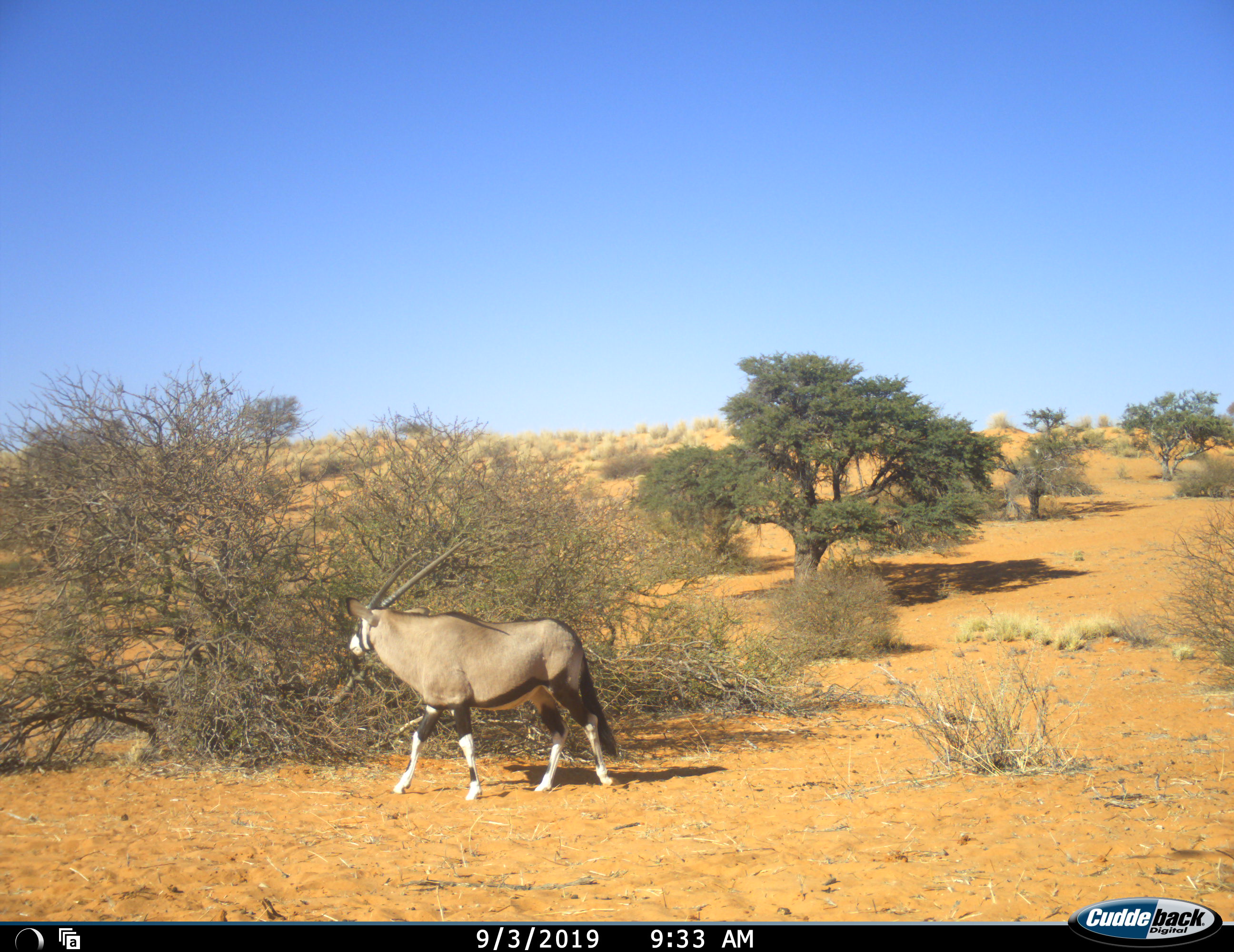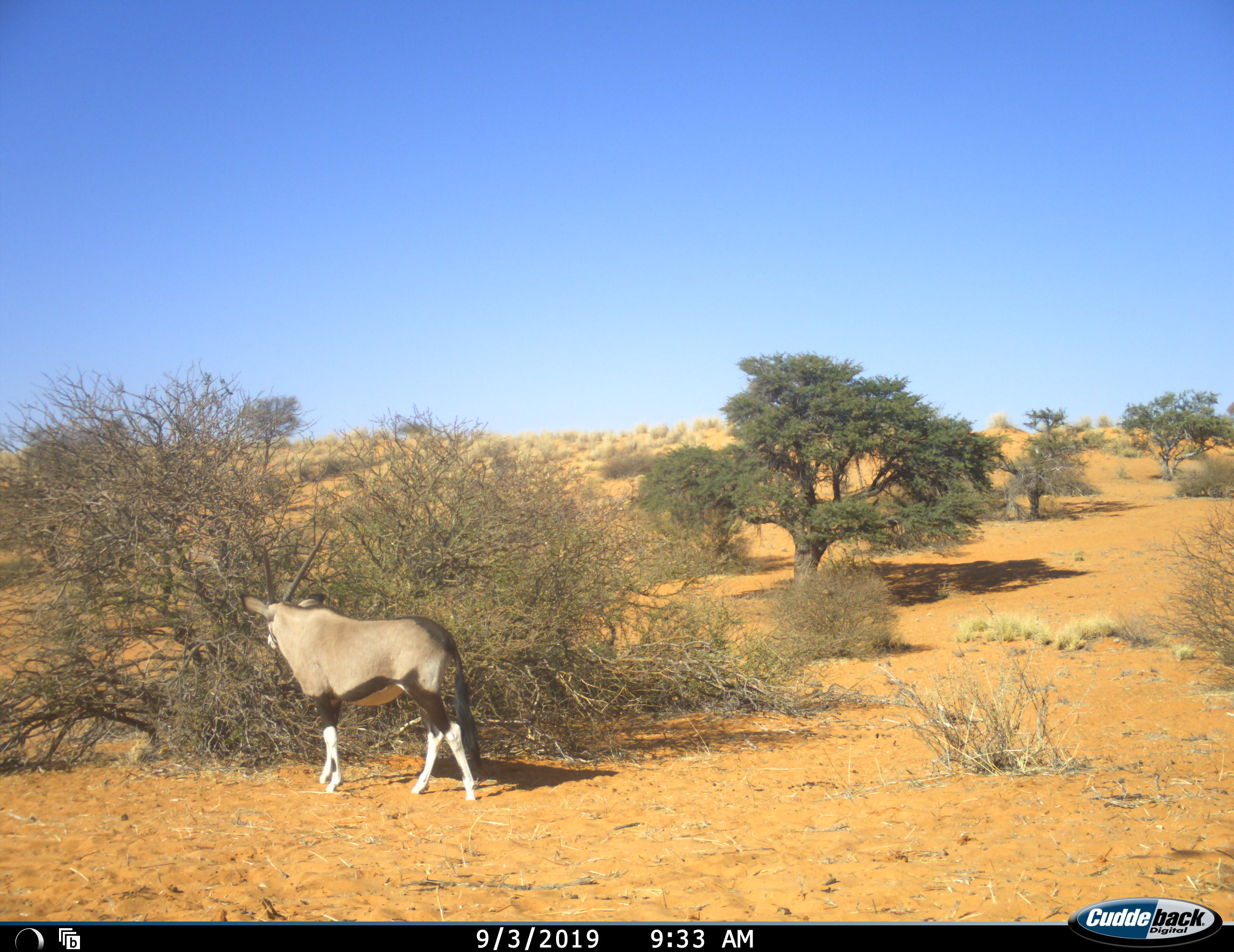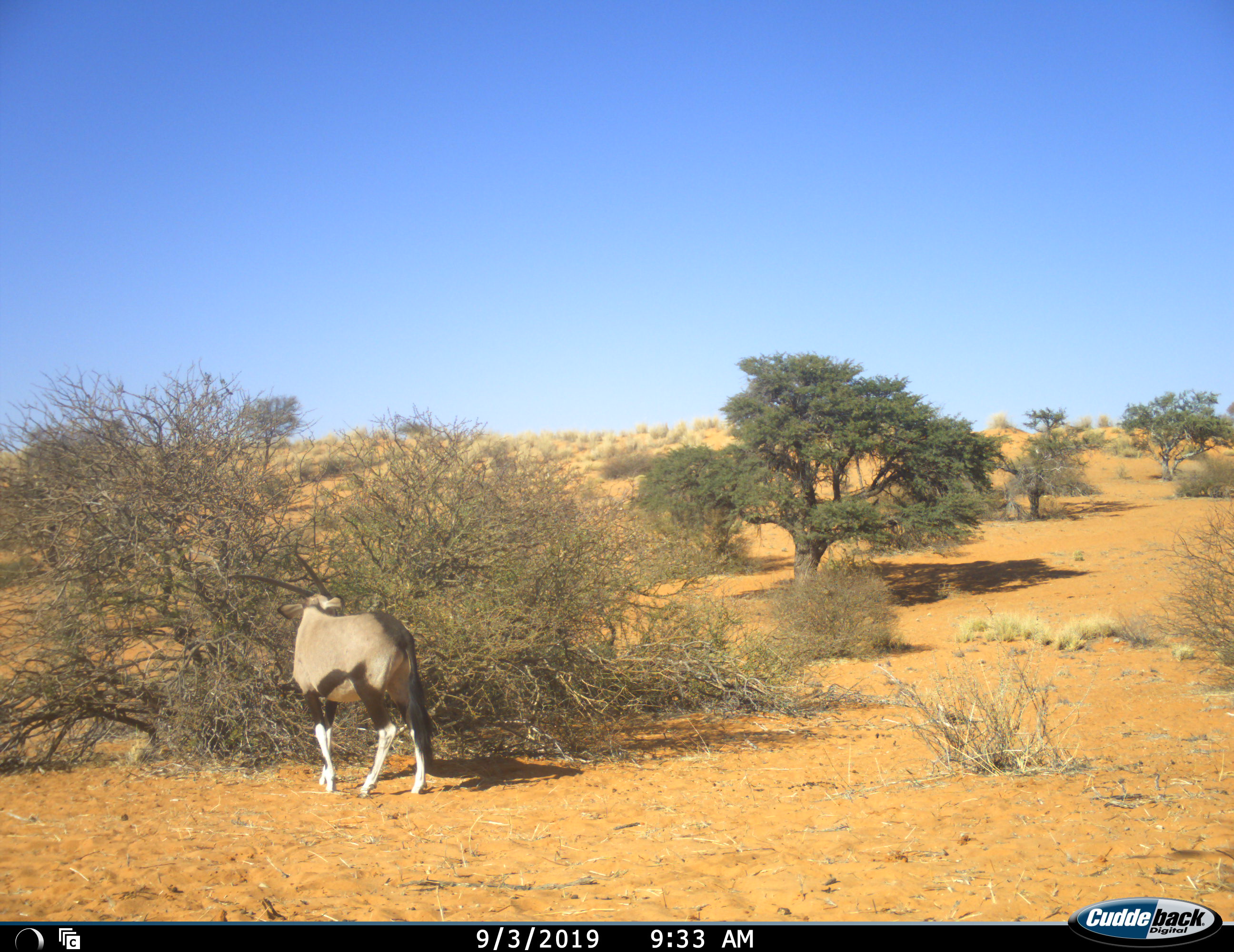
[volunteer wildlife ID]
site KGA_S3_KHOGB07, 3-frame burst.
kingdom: Animalia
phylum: Chordata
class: Mammalia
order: Artiodactyla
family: Bovidae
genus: Oryx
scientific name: Oryx gazella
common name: gemsbok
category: oryx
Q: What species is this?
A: Oryx (gemsbok) (Oryx gazella).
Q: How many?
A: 1.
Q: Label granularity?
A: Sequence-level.